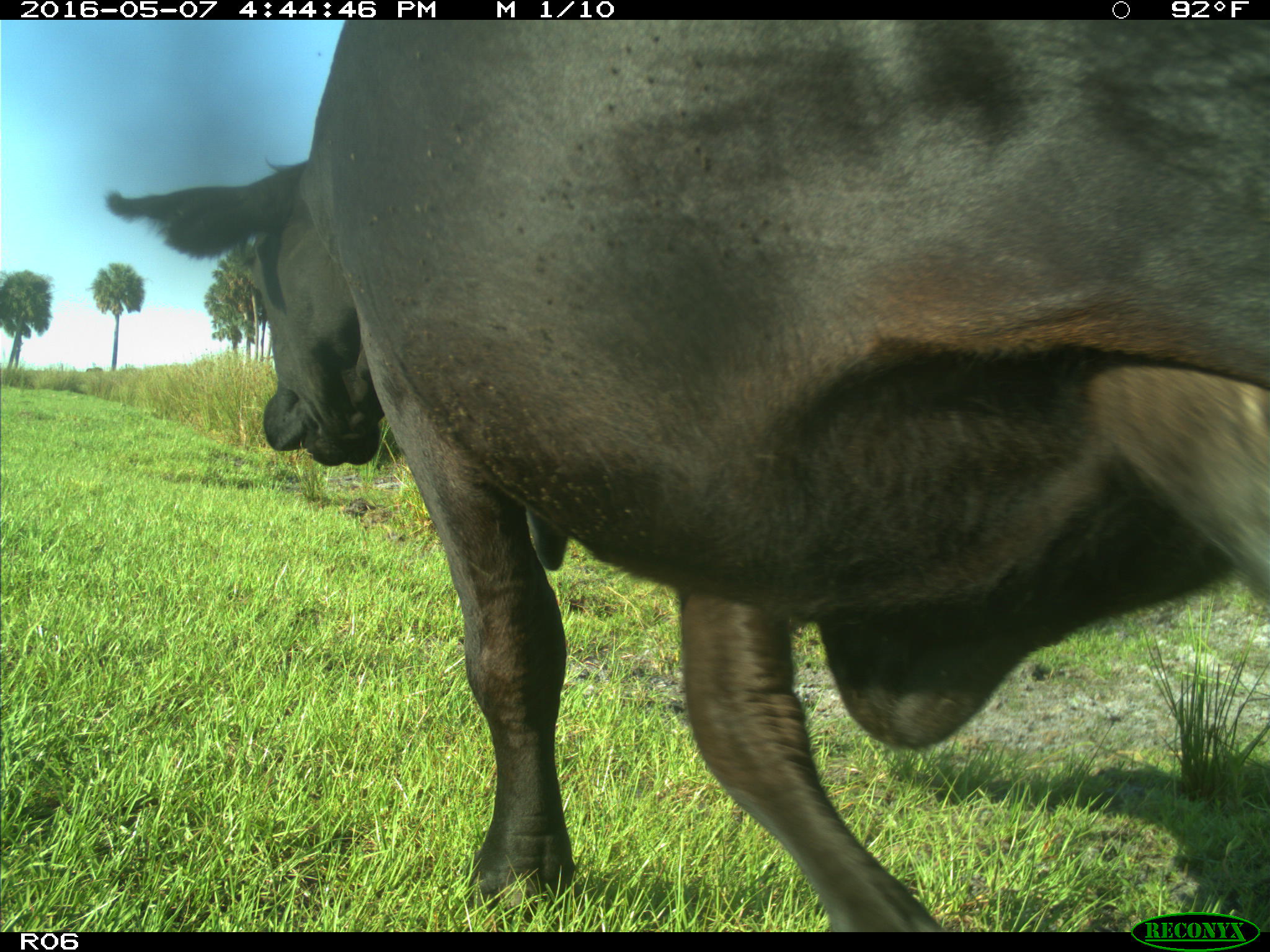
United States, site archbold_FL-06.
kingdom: Animalia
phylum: Chordata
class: Mammalia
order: Artiodactyla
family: Bovidae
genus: Bos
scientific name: Bos taurus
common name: domestic cow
Bos taurus (domestic cow).